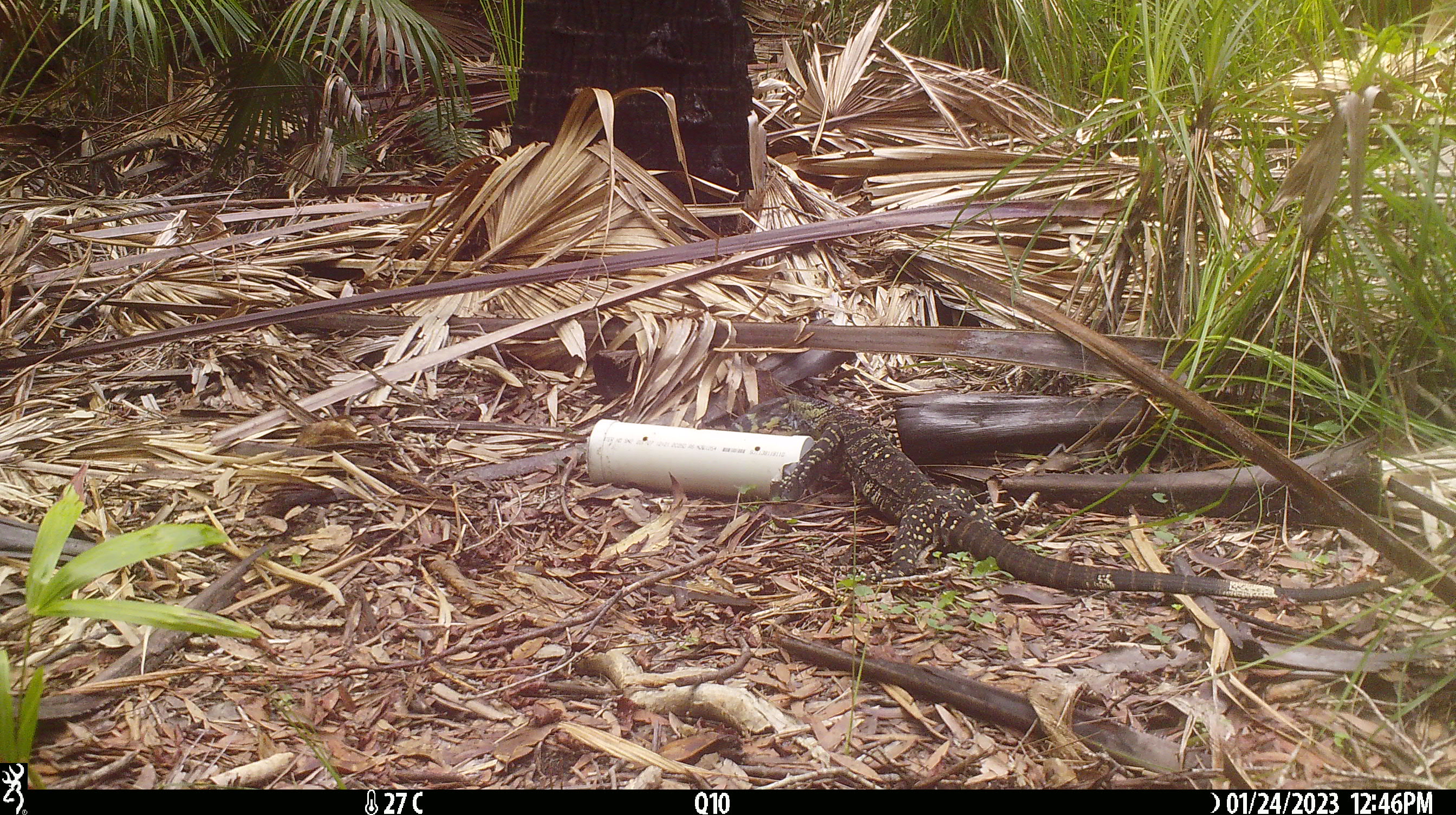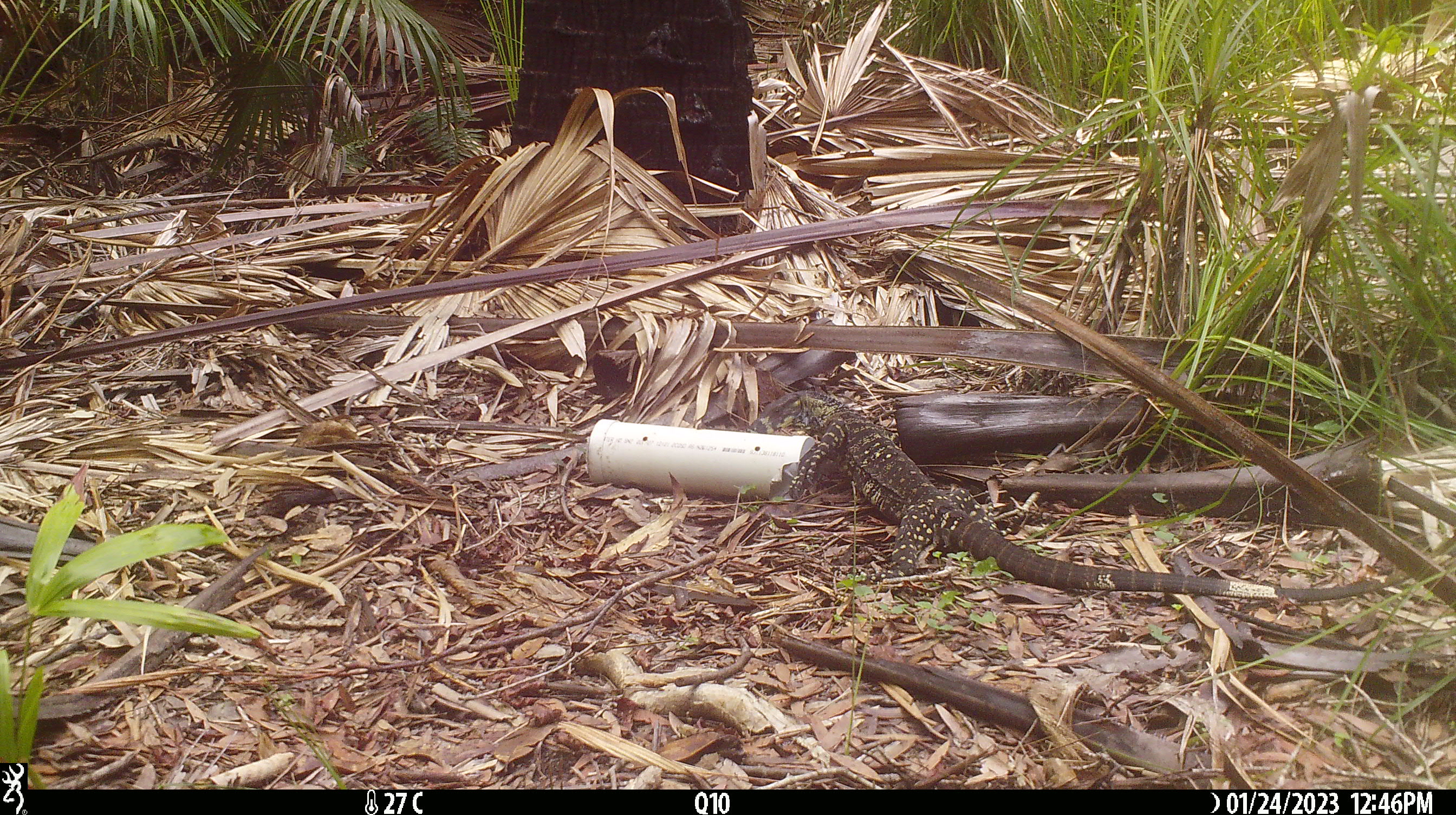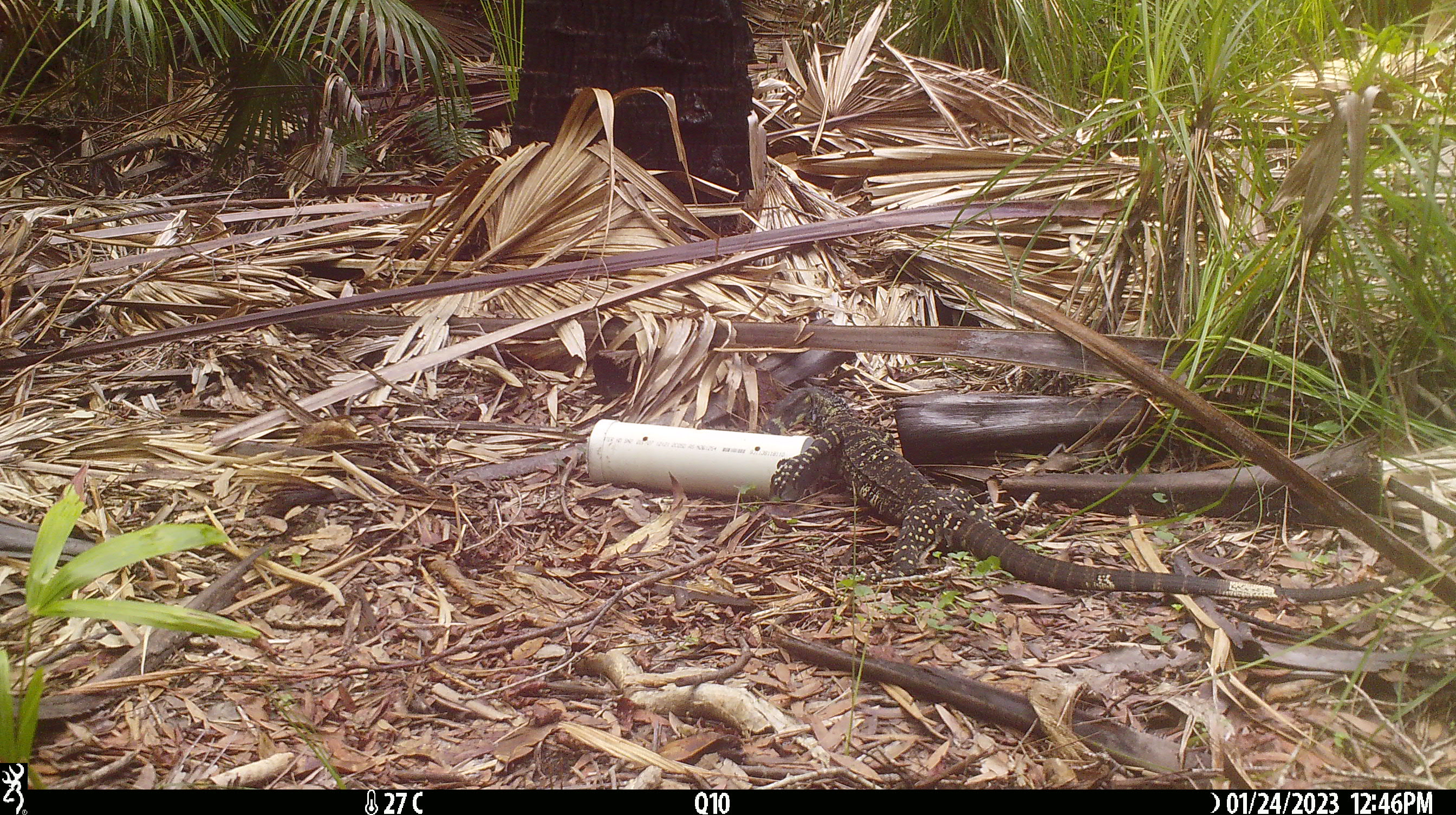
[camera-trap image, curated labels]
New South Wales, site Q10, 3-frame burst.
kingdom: Animalia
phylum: Chordata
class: Reptilia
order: Squamata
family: Varanidae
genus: Varanus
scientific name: Varanus varius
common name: lace monitor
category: goanna